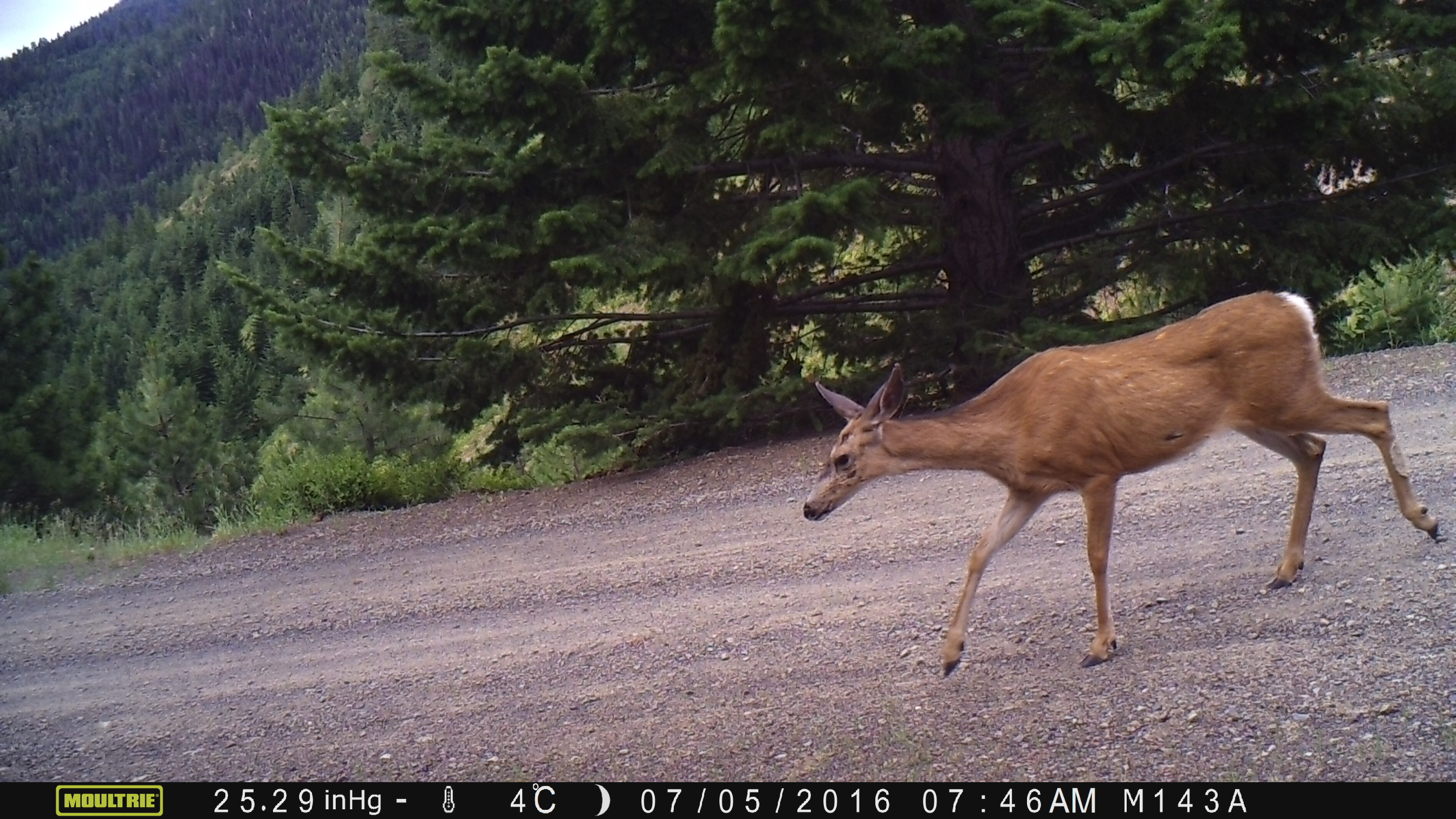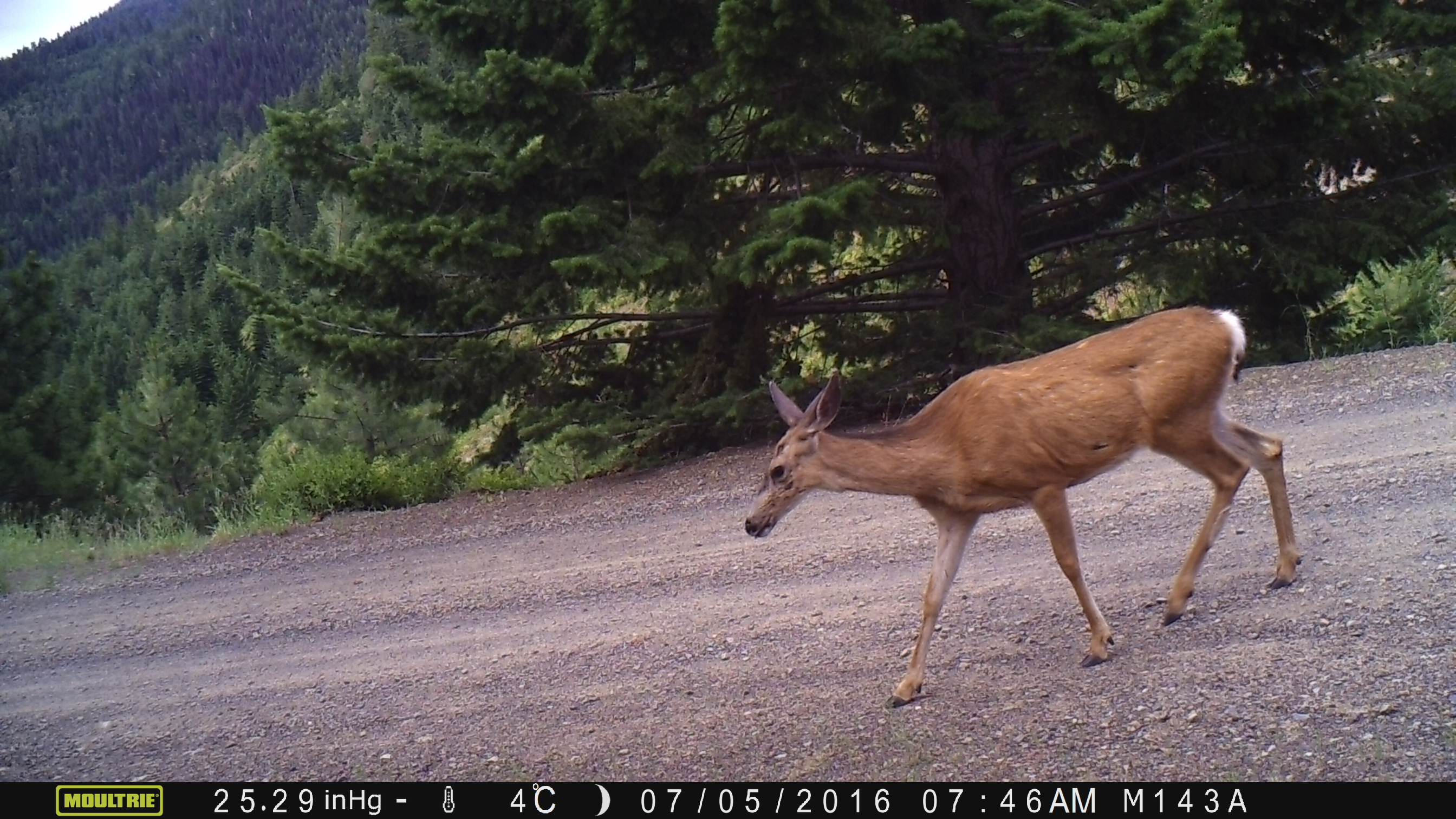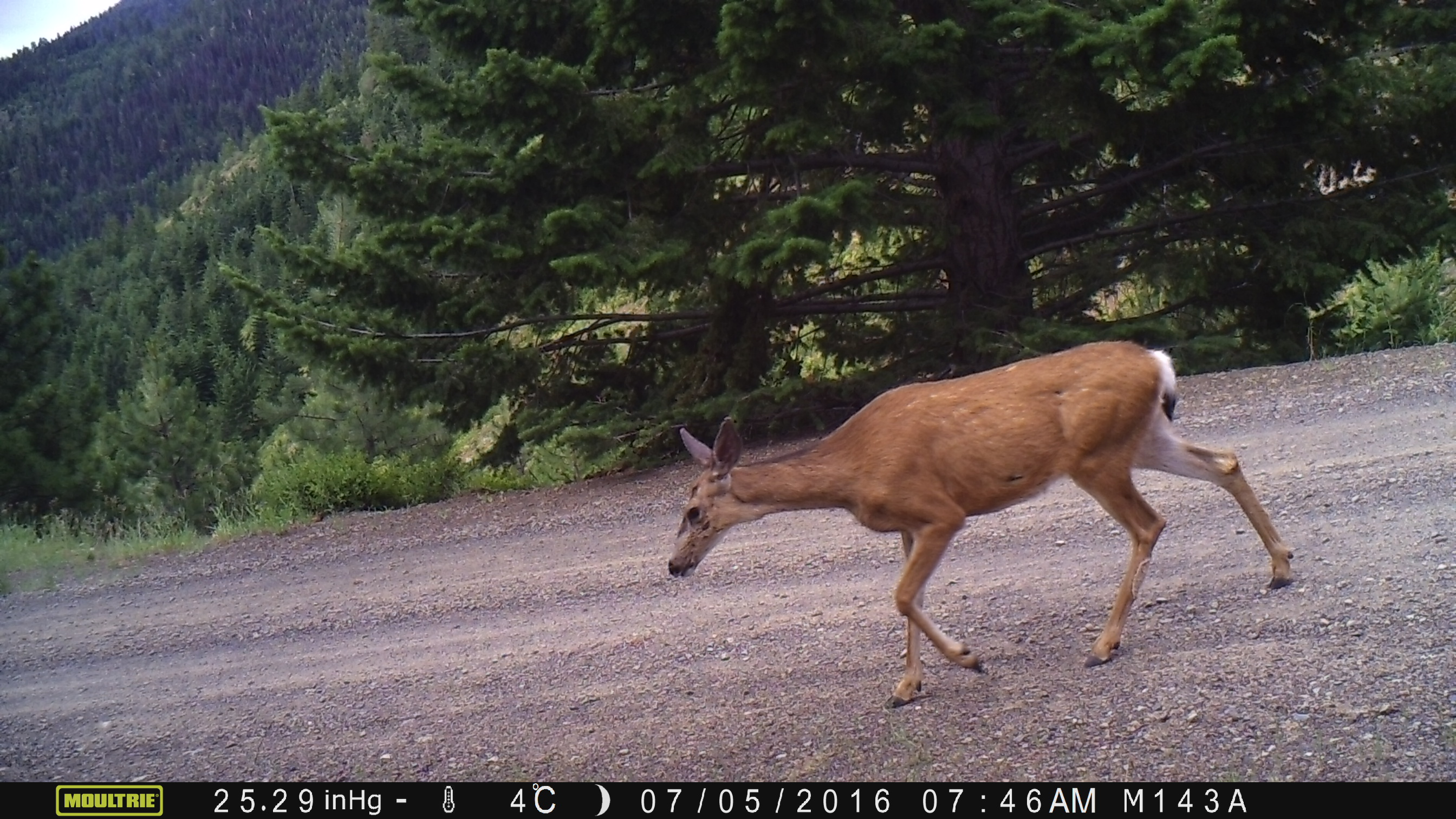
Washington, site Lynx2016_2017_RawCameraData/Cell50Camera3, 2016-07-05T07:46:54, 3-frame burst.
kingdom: Animalia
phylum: Chordata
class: Mammalia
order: Artiodactyla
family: Cervidae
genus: Odocoileus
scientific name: Odocoileus hemionus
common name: mule deer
Odocoileus hemionus (mule deer). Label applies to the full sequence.